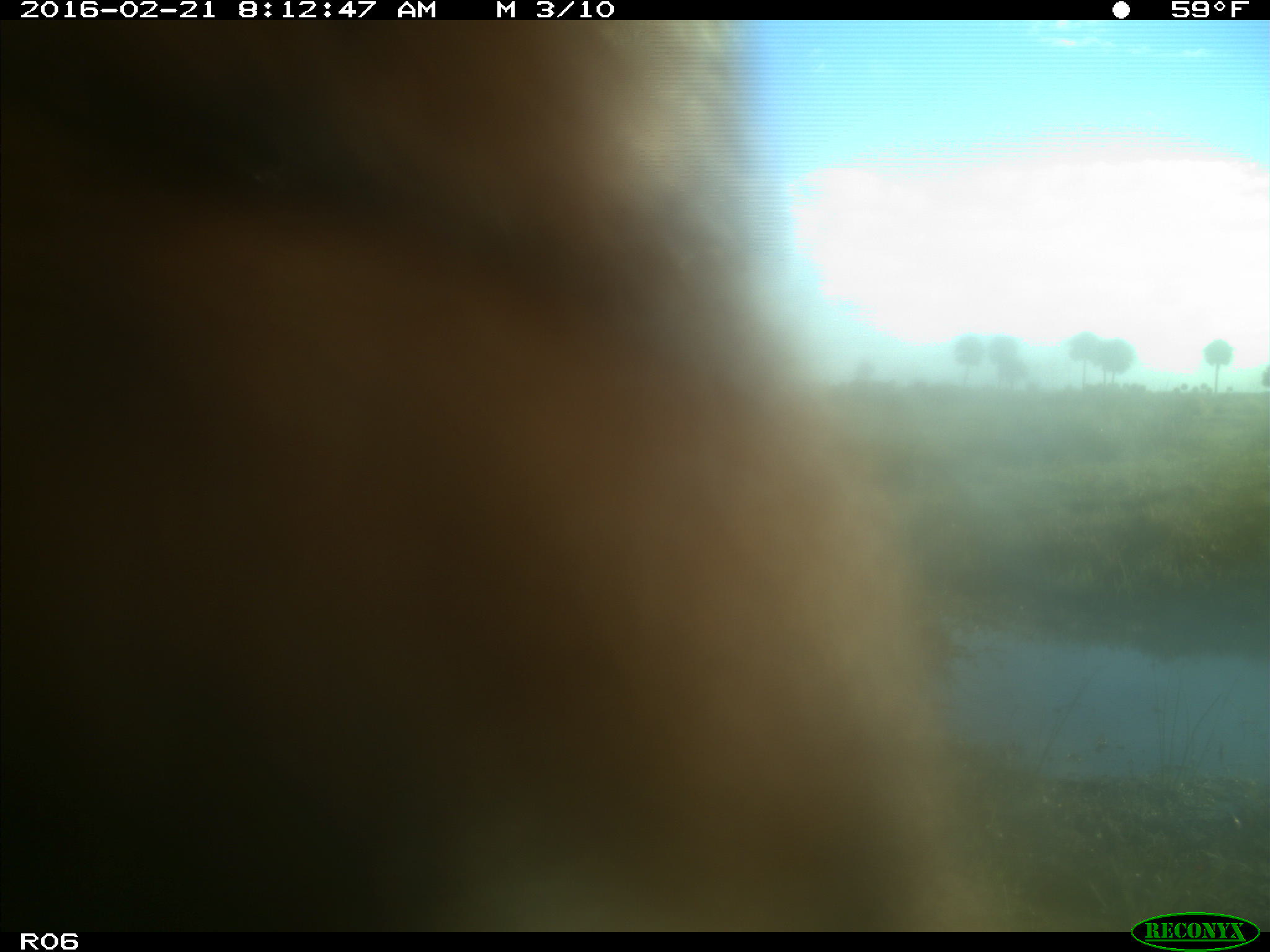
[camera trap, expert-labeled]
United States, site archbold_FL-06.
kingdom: Animalia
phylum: Chordata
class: Mammalia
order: Artiodactyla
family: Bovidae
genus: Bos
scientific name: Bos taurus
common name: domestic cow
Bos taurus (domestic cow).